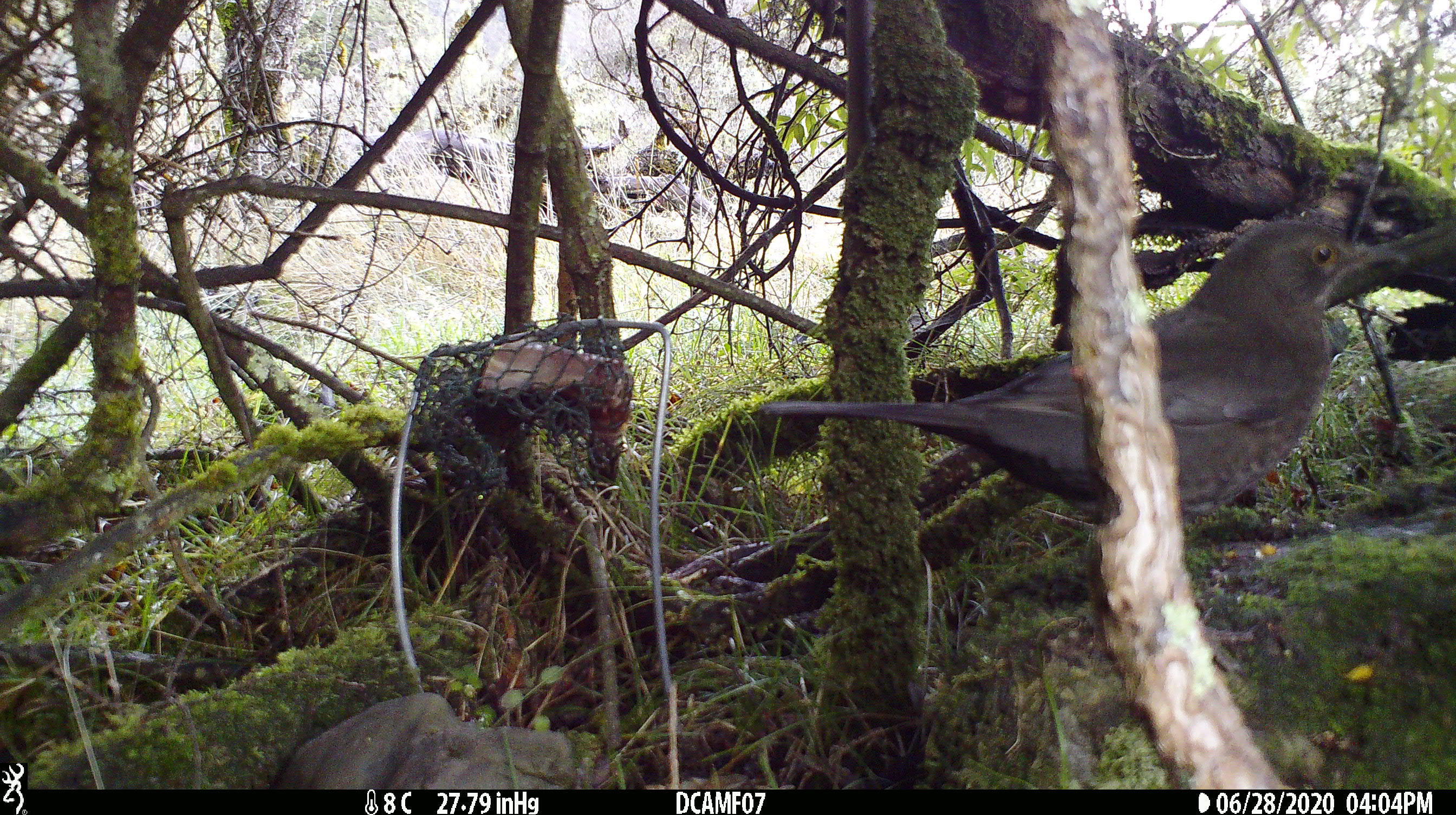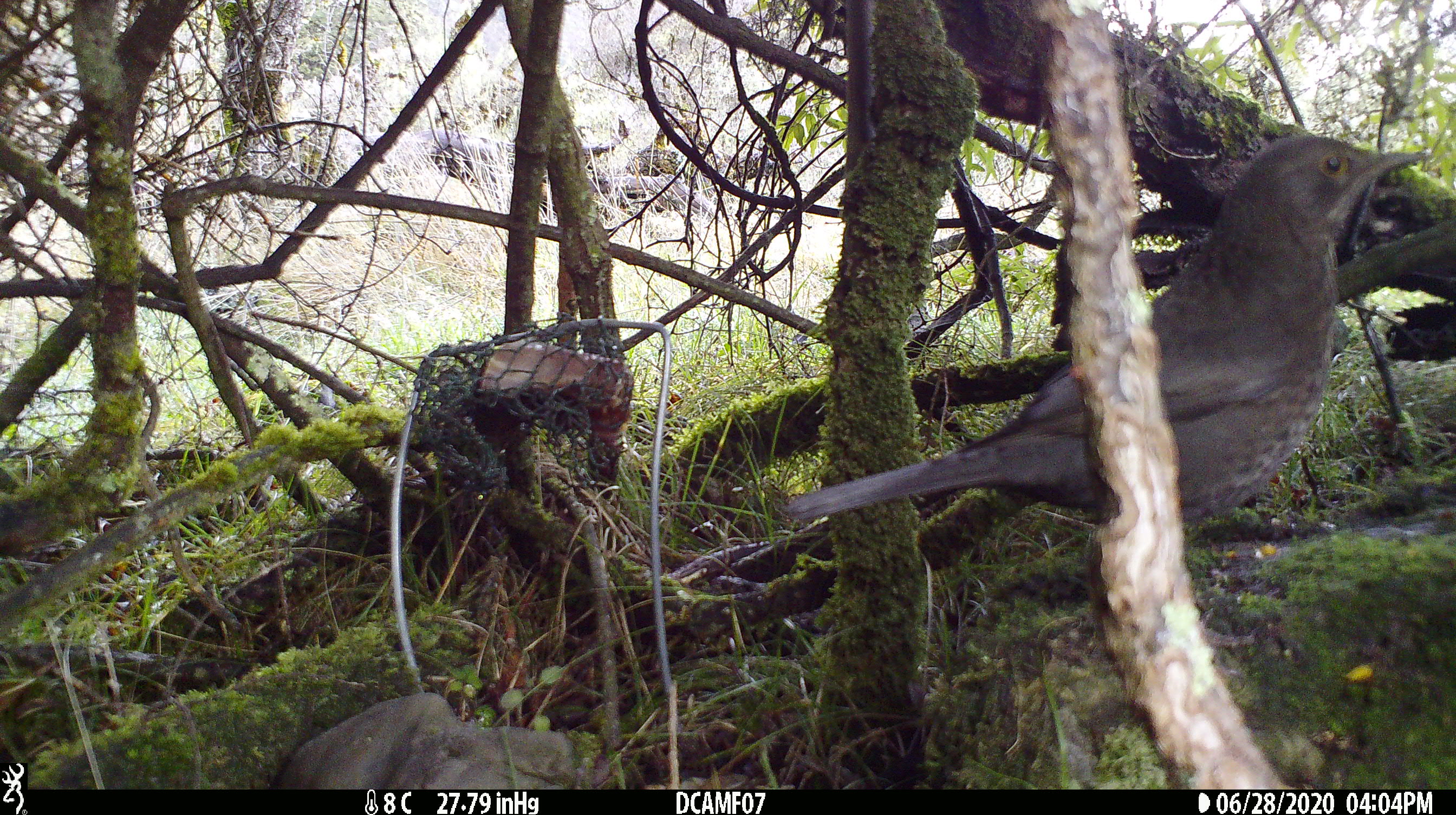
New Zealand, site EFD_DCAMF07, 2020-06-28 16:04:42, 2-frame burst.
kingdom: Animalia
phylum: Chordata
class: Aves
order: Passeriformes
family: Turdidae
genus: Turdus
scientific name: Turdus merula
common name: eurasian blackbird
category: blackbird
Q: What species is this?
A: Blackbird (eurasian blackbird) (Turdus merula).